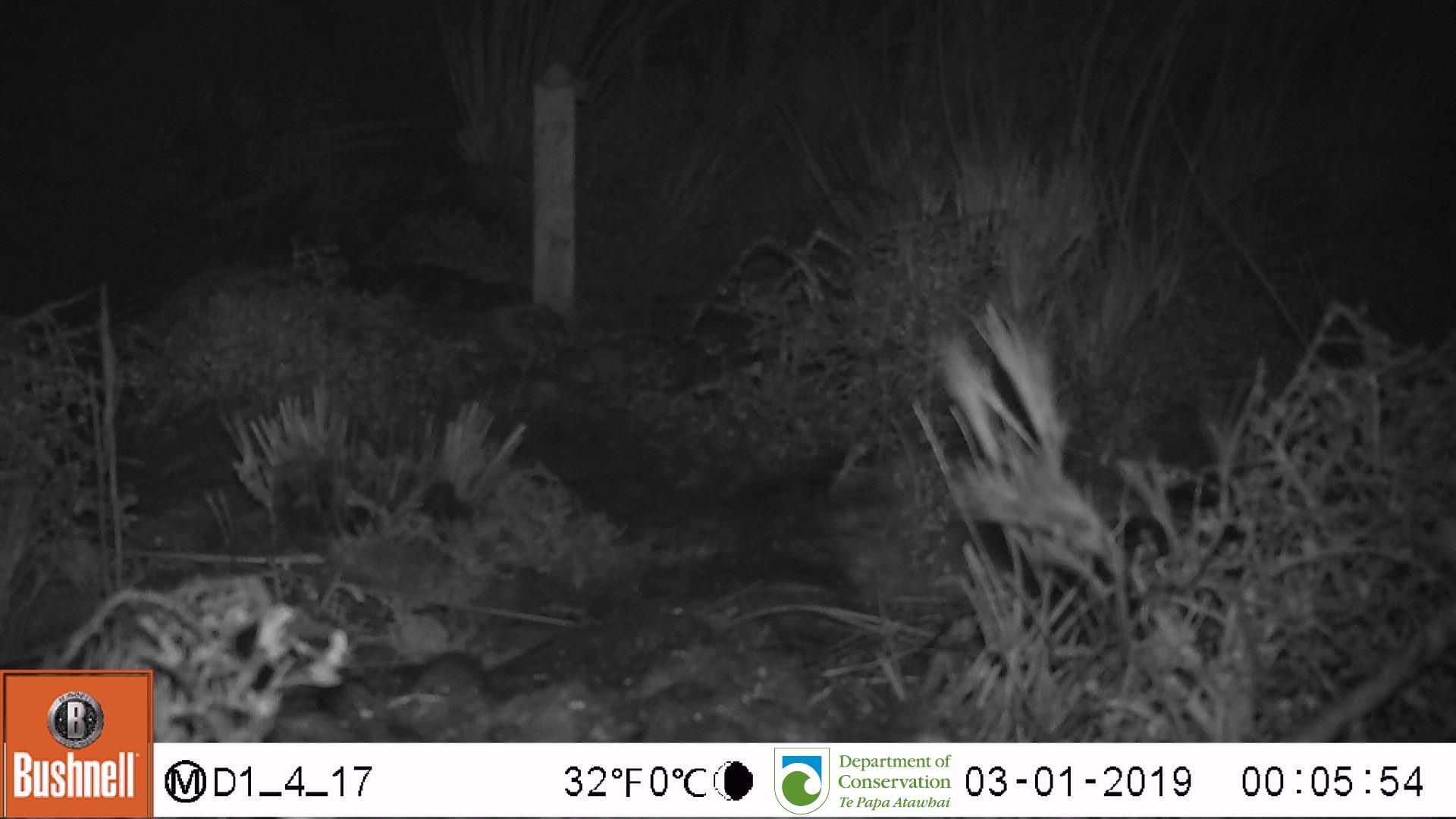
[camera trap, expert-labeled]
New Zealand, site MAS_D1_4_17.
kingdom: Animalia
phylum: Chordata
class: Mammalia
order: Rodentia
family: Muridae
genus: Mus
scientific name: Mus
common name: mouse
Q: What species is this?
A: Mouse (Mus).